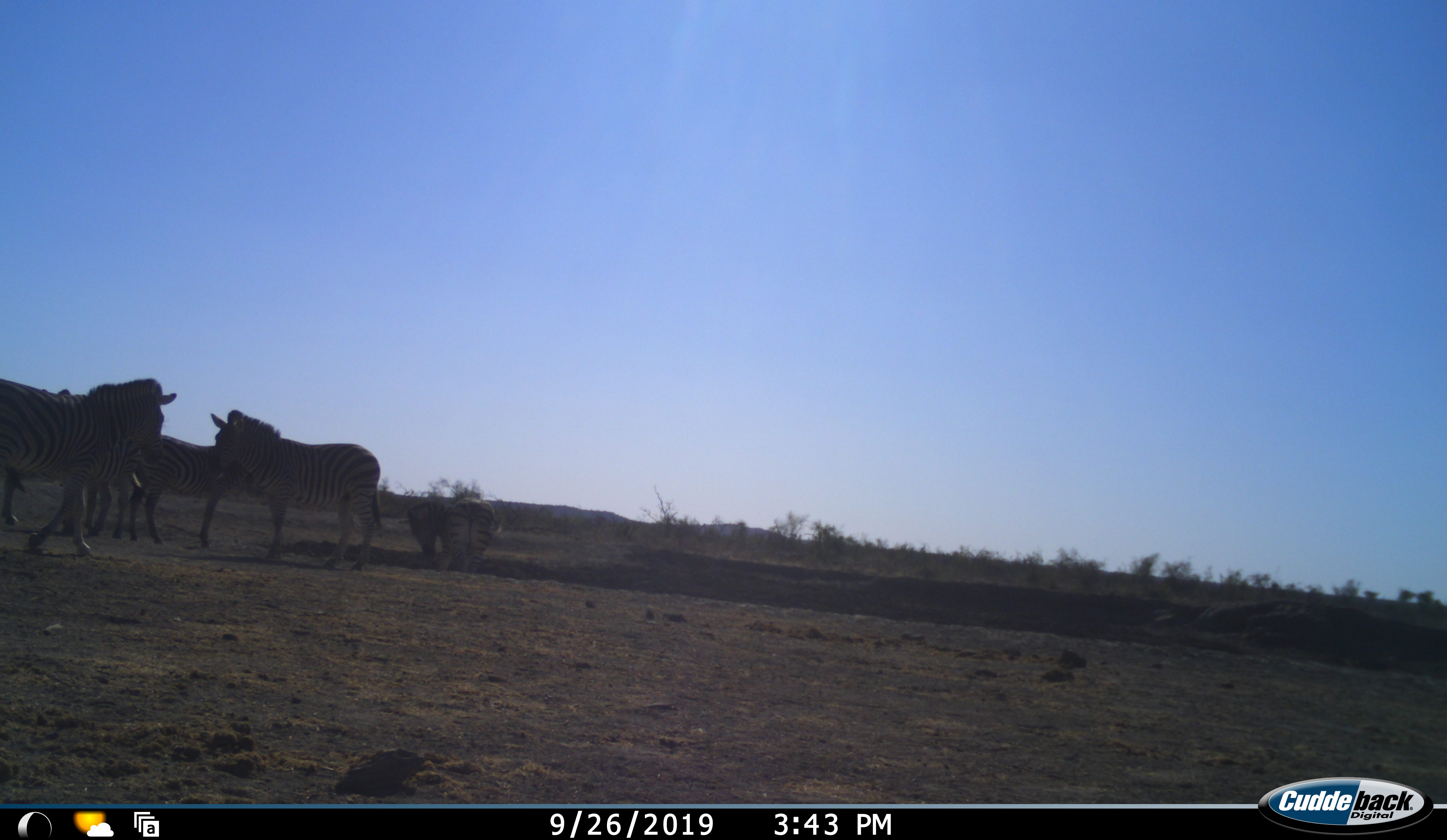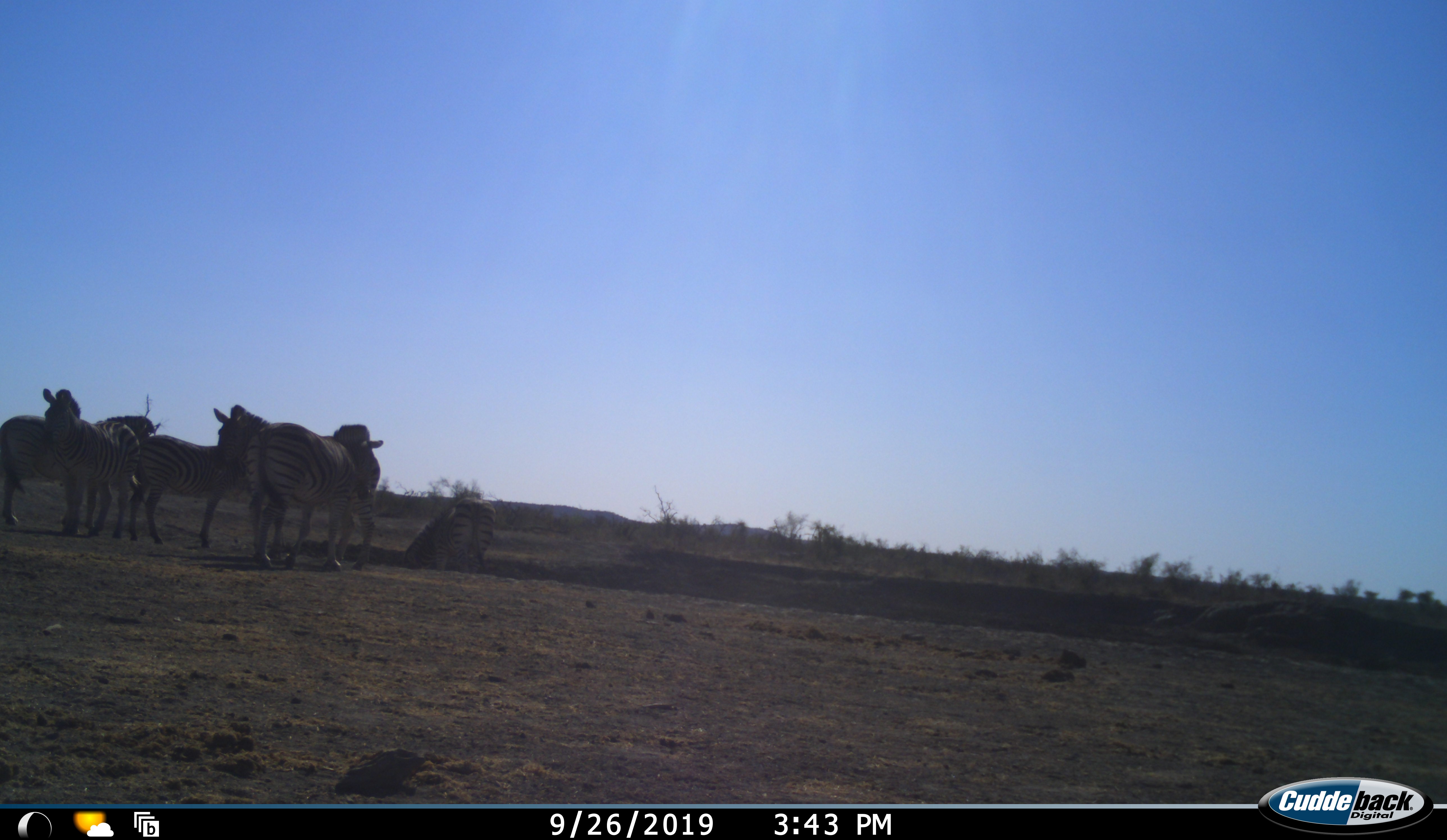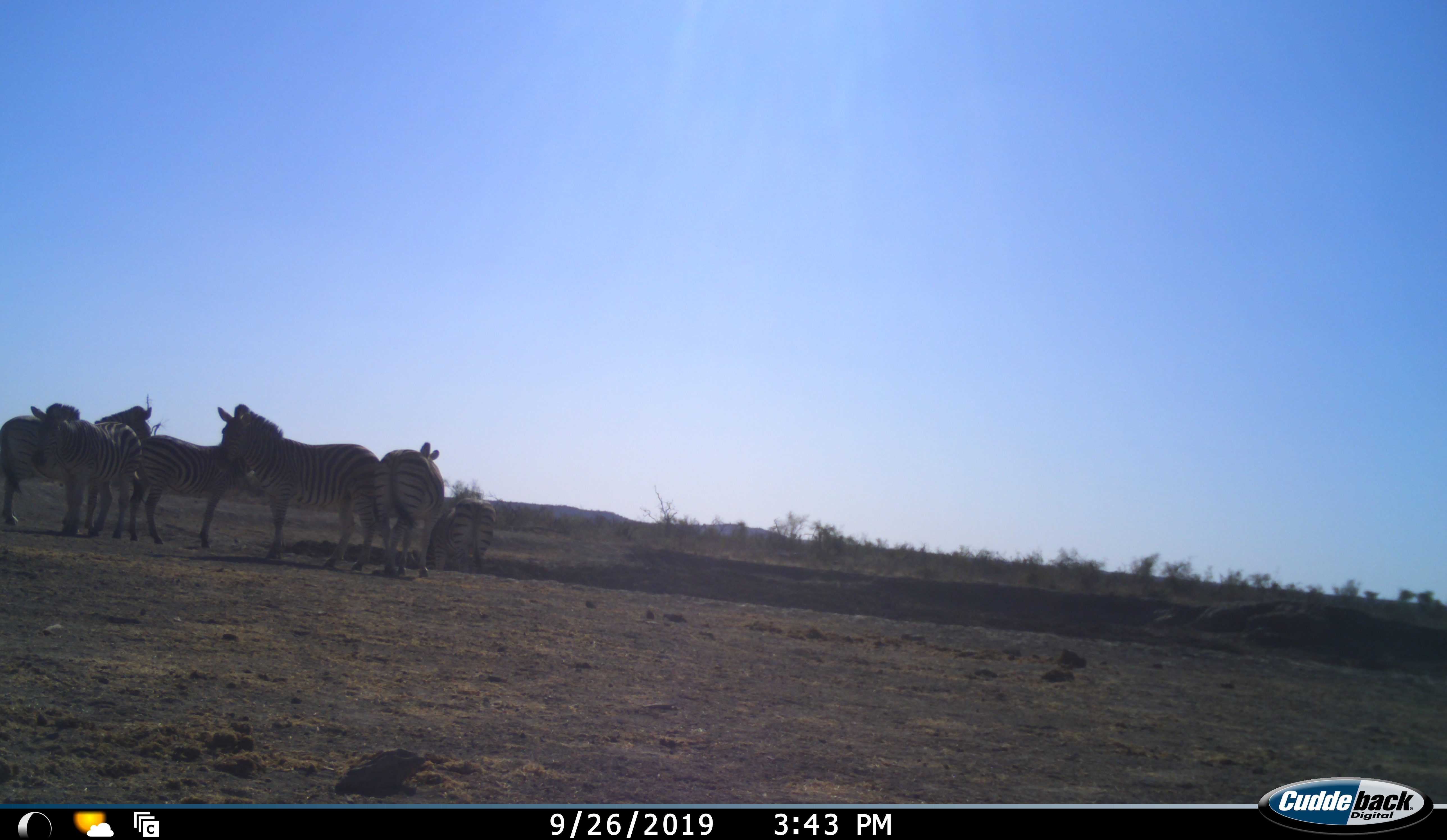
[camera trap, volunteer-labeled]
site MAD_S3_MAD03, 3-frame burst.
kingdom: Animalia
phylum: Chordata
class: Mammalia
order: Perissodactyla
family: Equidae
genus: Equus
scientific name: Equus quagga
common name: plains zebra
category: zebraplains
Zebraplains (plains zebra) (Equus quagga), count 6. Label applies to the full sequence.